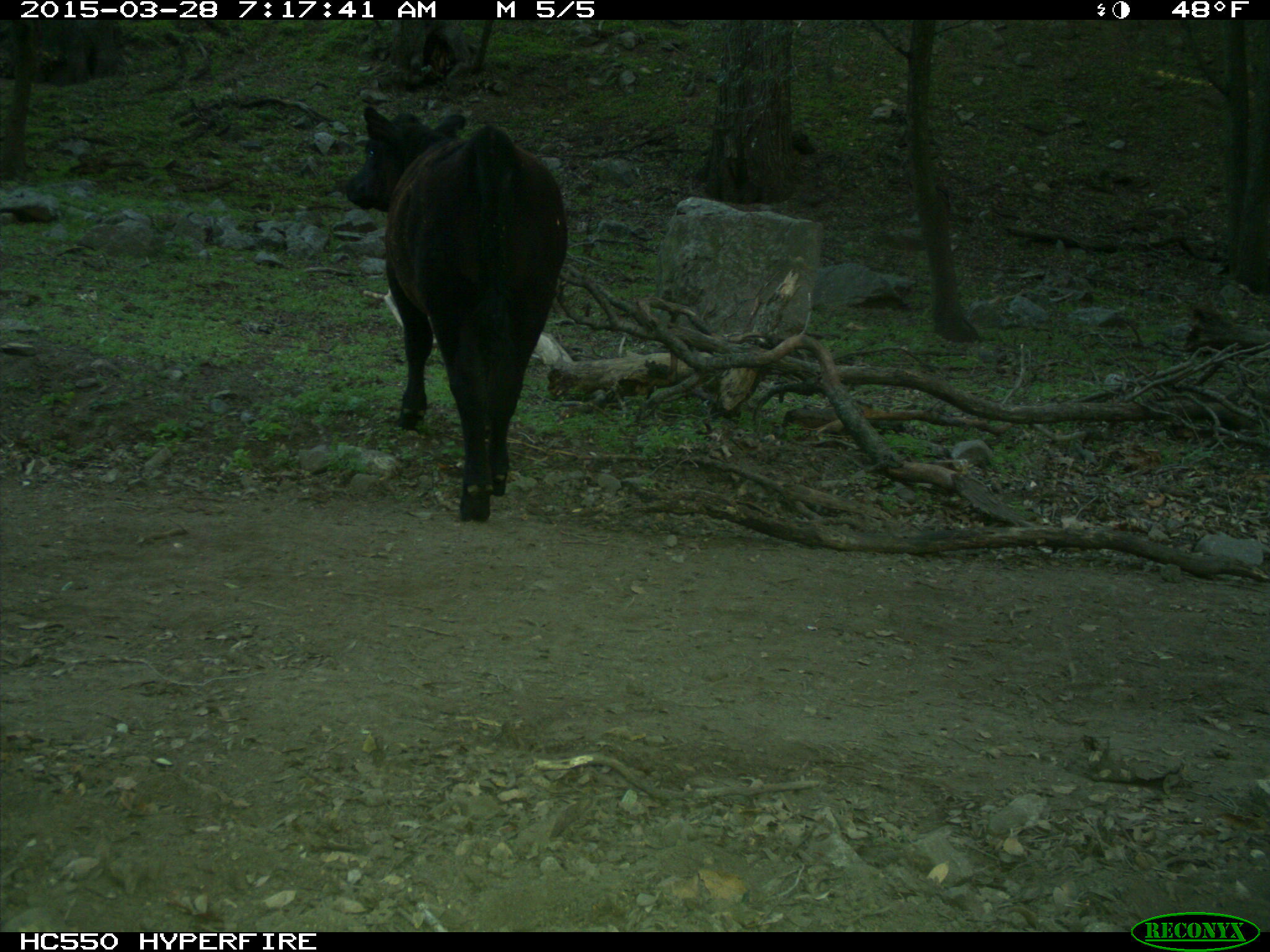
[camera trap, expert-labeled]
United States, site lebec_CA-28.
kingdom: Animalia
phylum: Chordata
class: Mammalia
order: Artiodactyla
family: Bovidae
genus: Bos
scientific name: Bos taurus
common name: domestic cow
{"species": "Bos taurus (domestic cow)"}